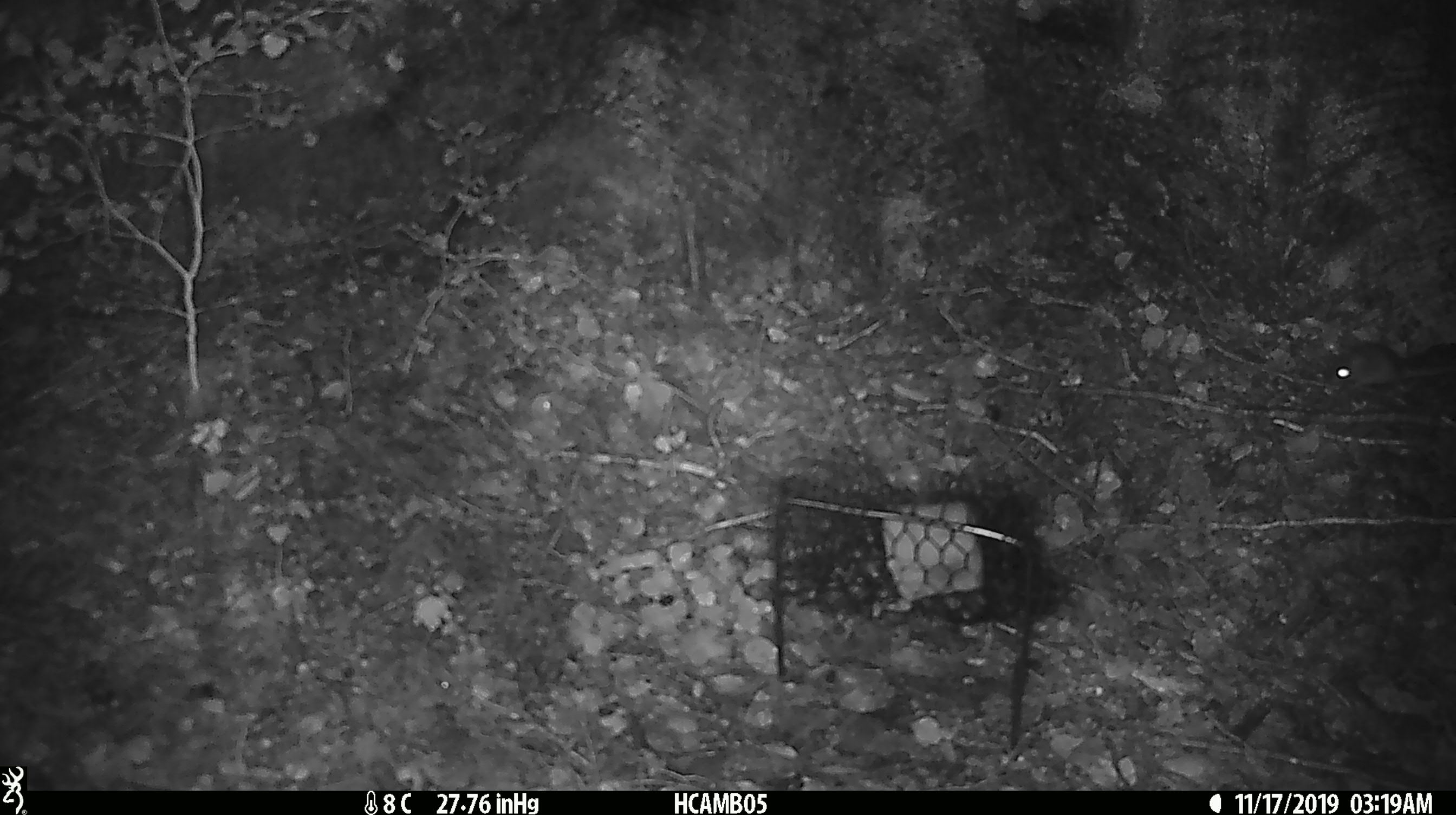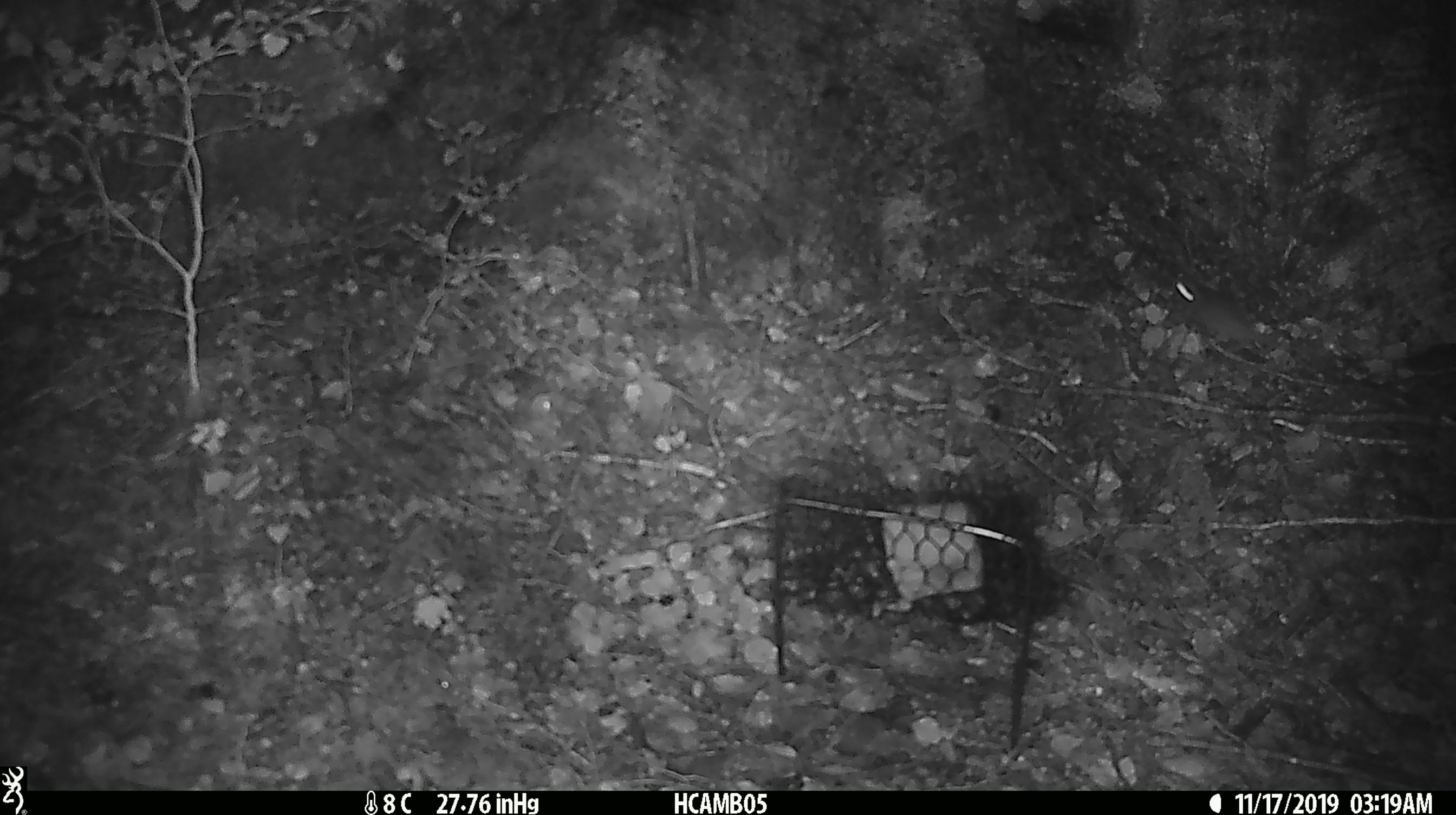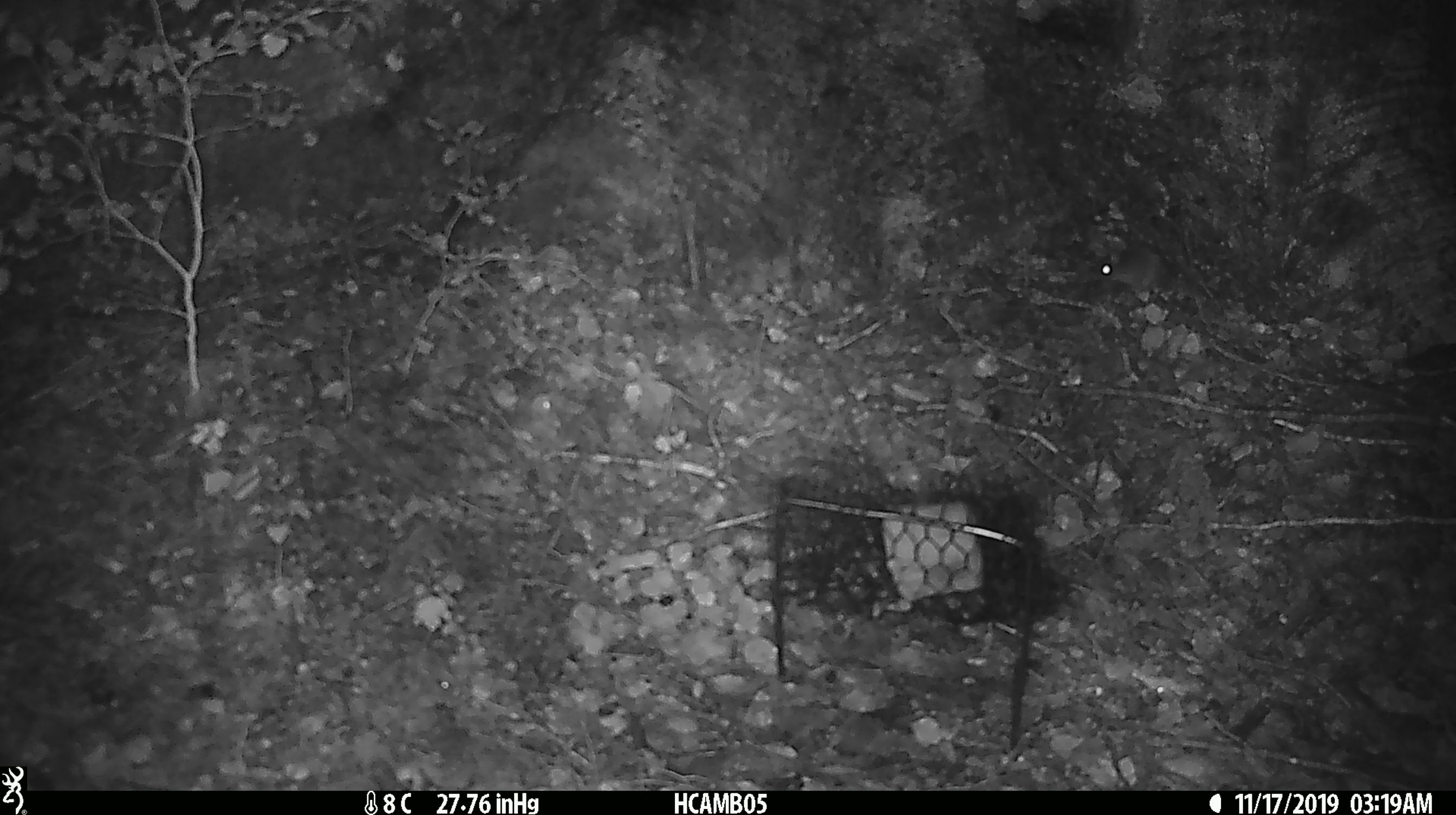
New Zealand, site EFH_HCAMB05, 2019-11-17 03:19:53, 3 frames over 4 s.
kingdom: Animalia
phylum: Chordata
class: Mammalia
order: Rodentia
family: Muridae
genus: Mus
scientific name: Mus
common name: mouse